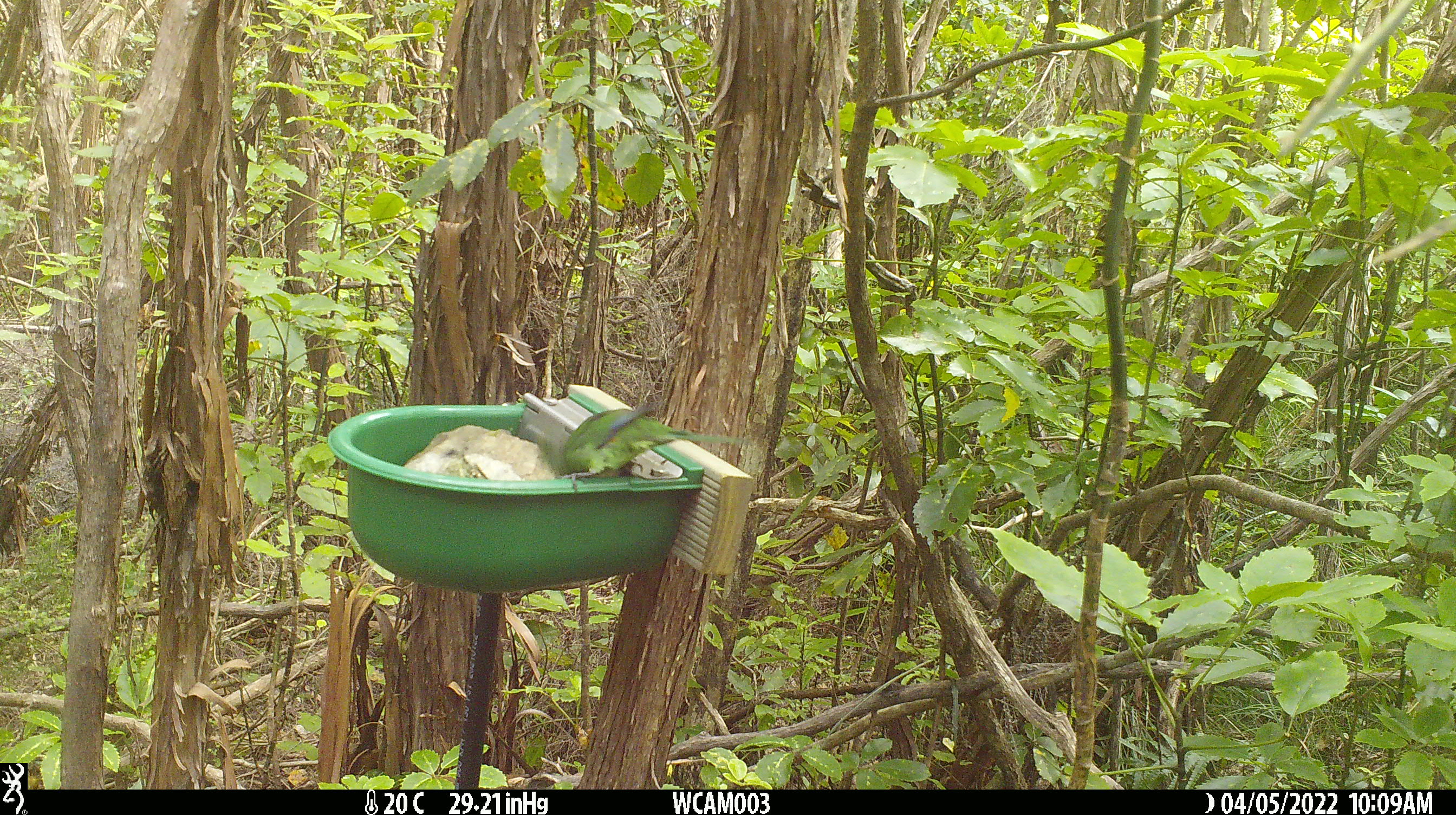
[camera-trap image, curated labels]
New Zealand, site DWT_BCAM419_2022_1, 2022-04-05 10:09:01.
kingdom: Animalia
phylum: Chordata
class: Aves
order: Psittaciformes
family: Psittaculidae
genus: Cyanoramphus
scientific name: Cyanoramphus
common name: parakeet